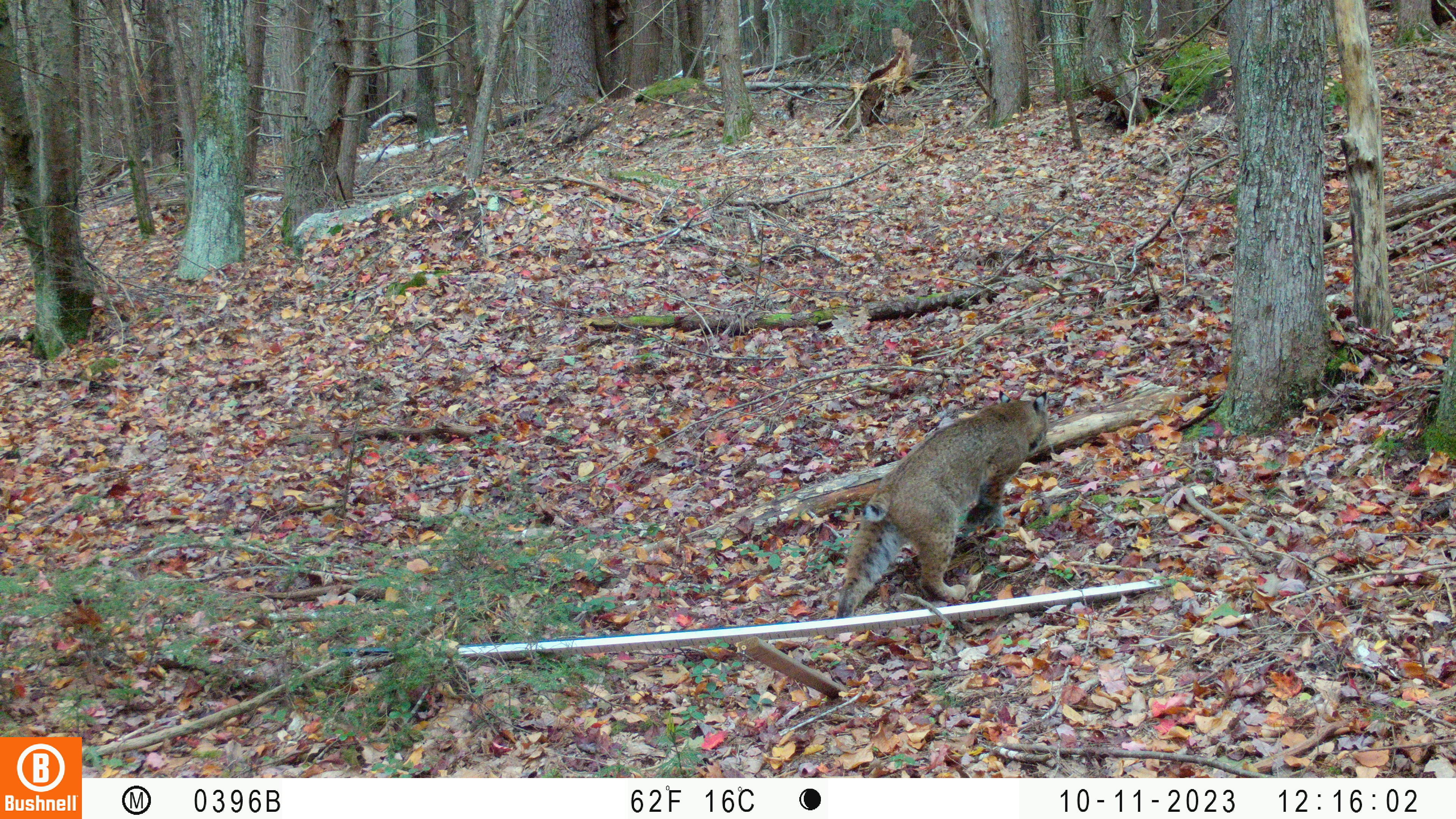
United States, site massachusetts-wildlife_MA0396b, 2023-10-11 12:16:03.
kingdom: Animalia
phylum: Chordata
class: Mammalia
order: Carnivora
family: Felidae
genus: Lynx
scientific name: Lynx rufus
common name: bobcat